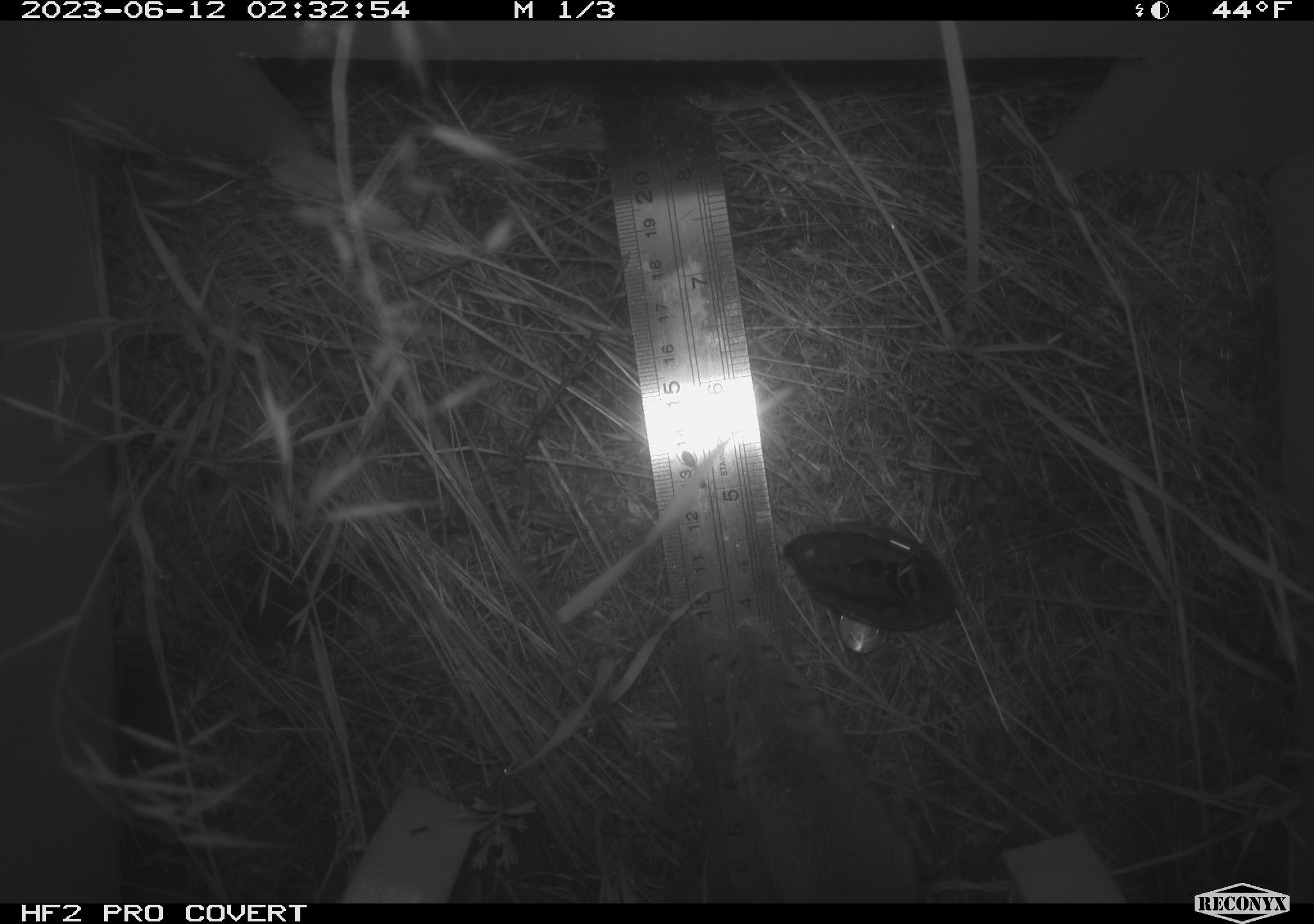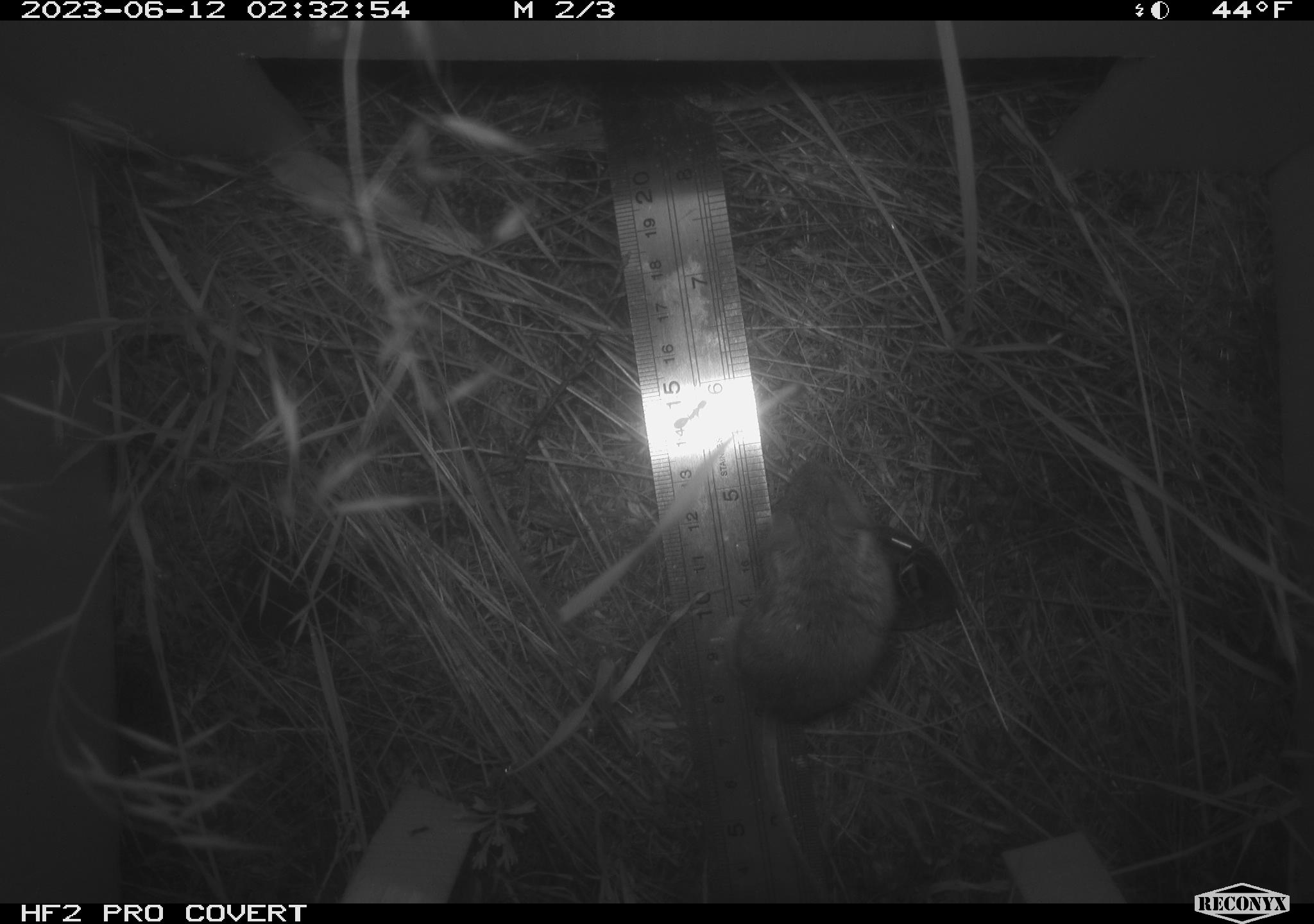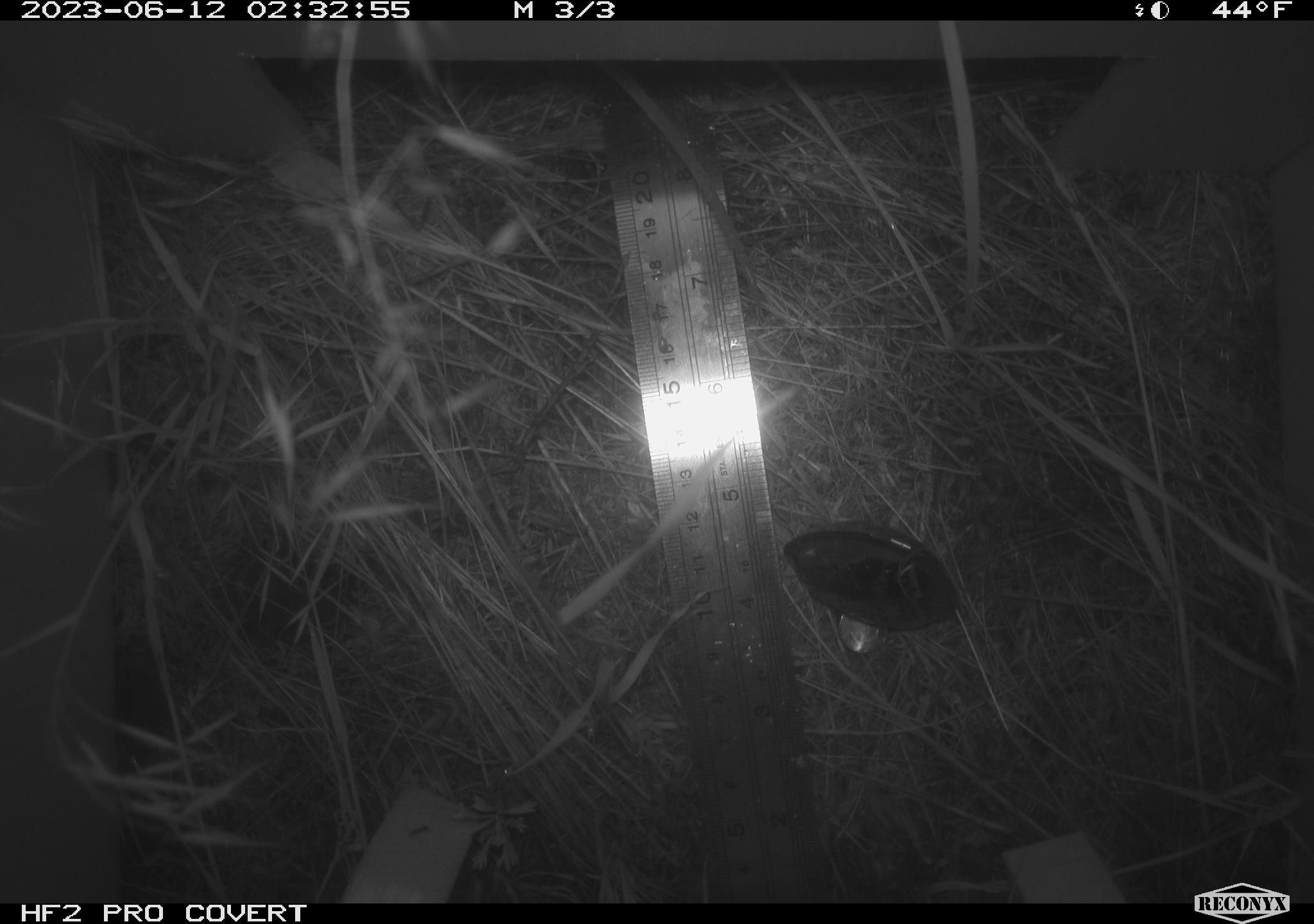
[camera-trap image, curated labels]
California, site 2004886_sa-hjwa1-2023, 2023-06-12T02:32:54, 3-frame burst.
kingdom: Animalia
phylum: Chordata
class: Mammalia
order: Rodentia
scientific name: Rodentia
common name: mouse species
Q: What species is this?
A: Mouse species (Rodentia).